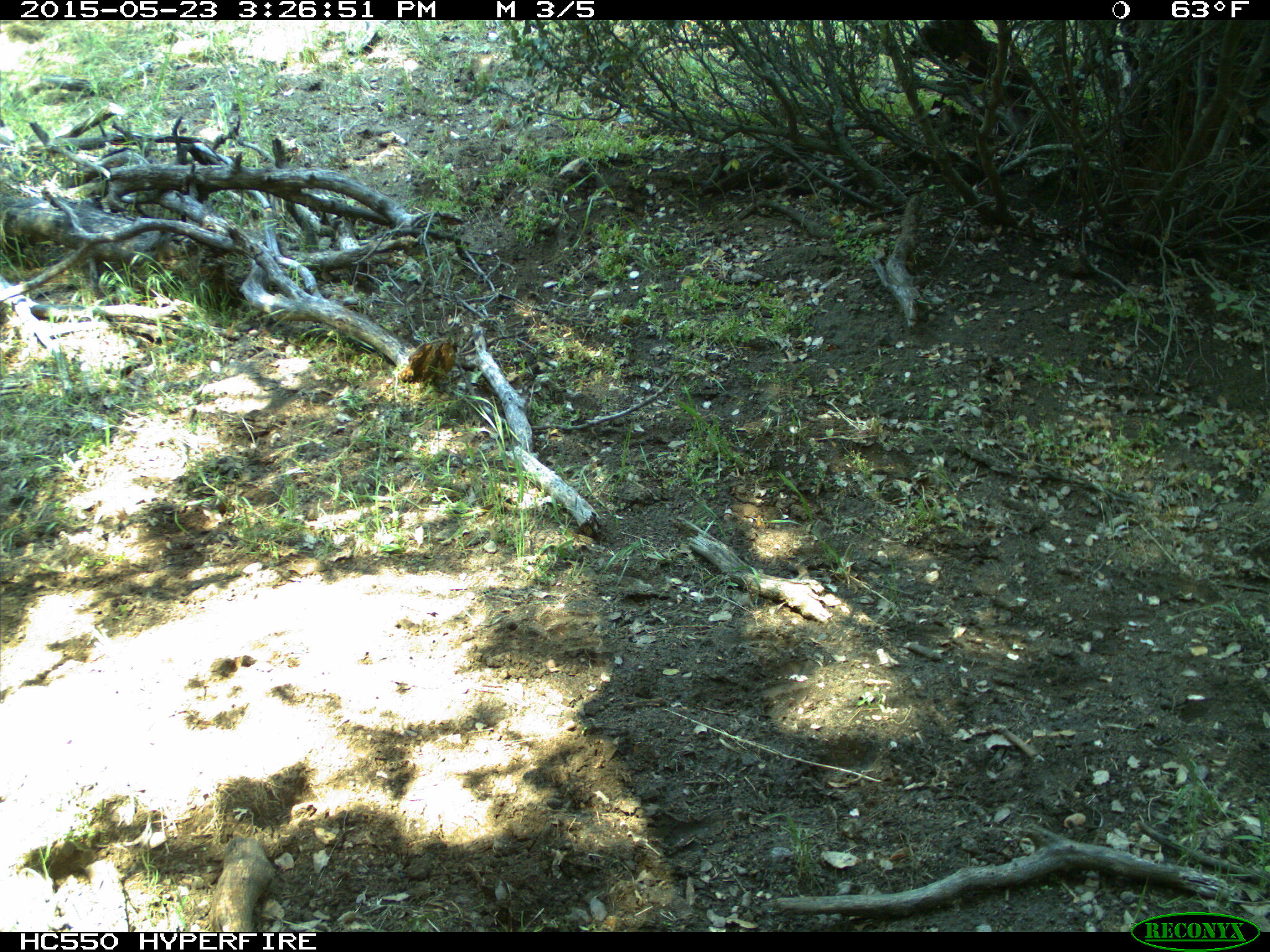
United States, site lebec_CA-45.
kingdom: Animalia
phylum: Chordata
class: Mammalia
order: Artiodactyla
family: Bovidae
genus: Bos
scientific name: Bos taurus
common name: domestic cow